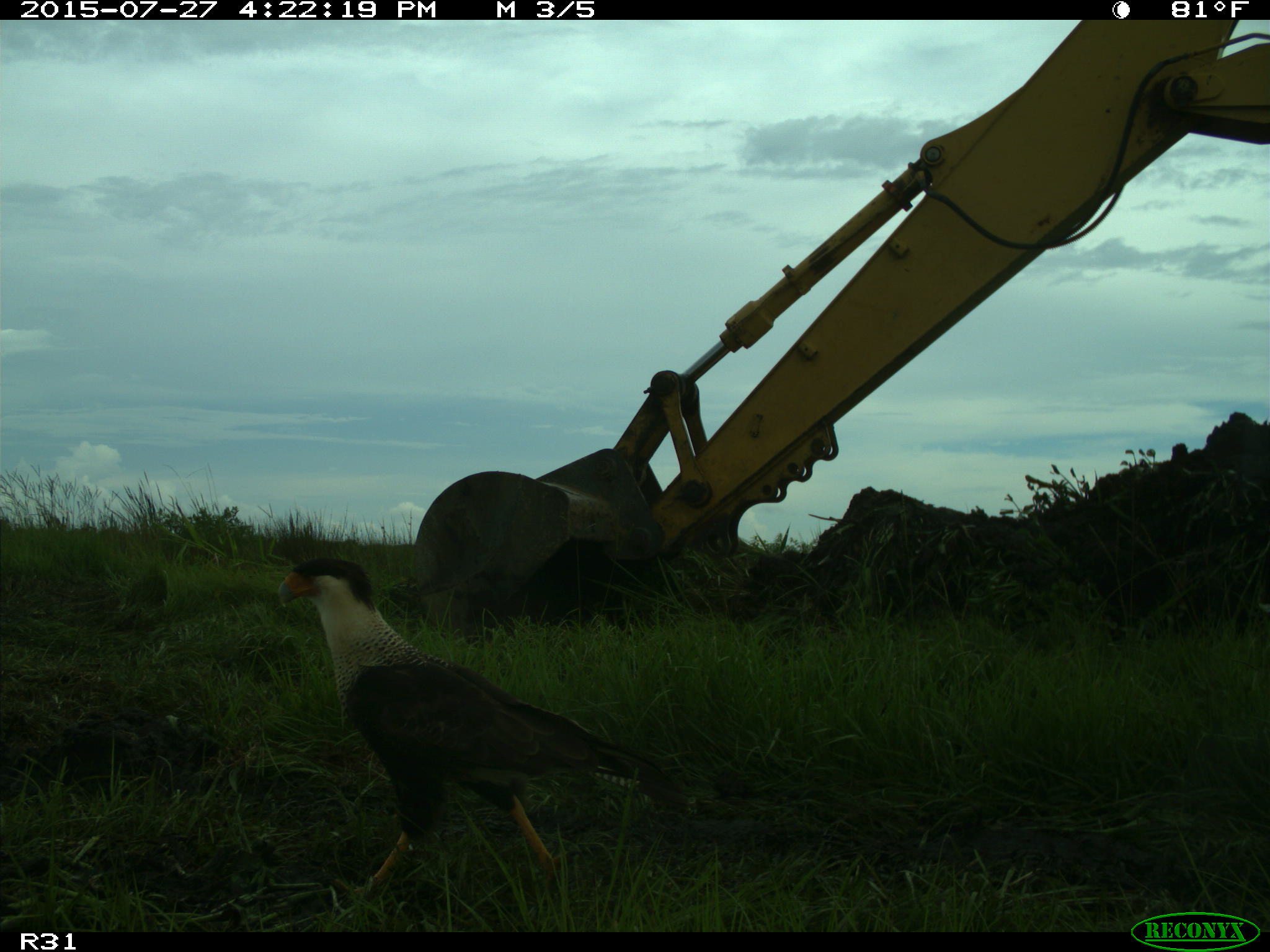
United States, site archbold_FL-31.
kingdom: Animalia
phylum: Chordata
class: Aves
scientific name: Aves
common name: birds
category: unidentified bird